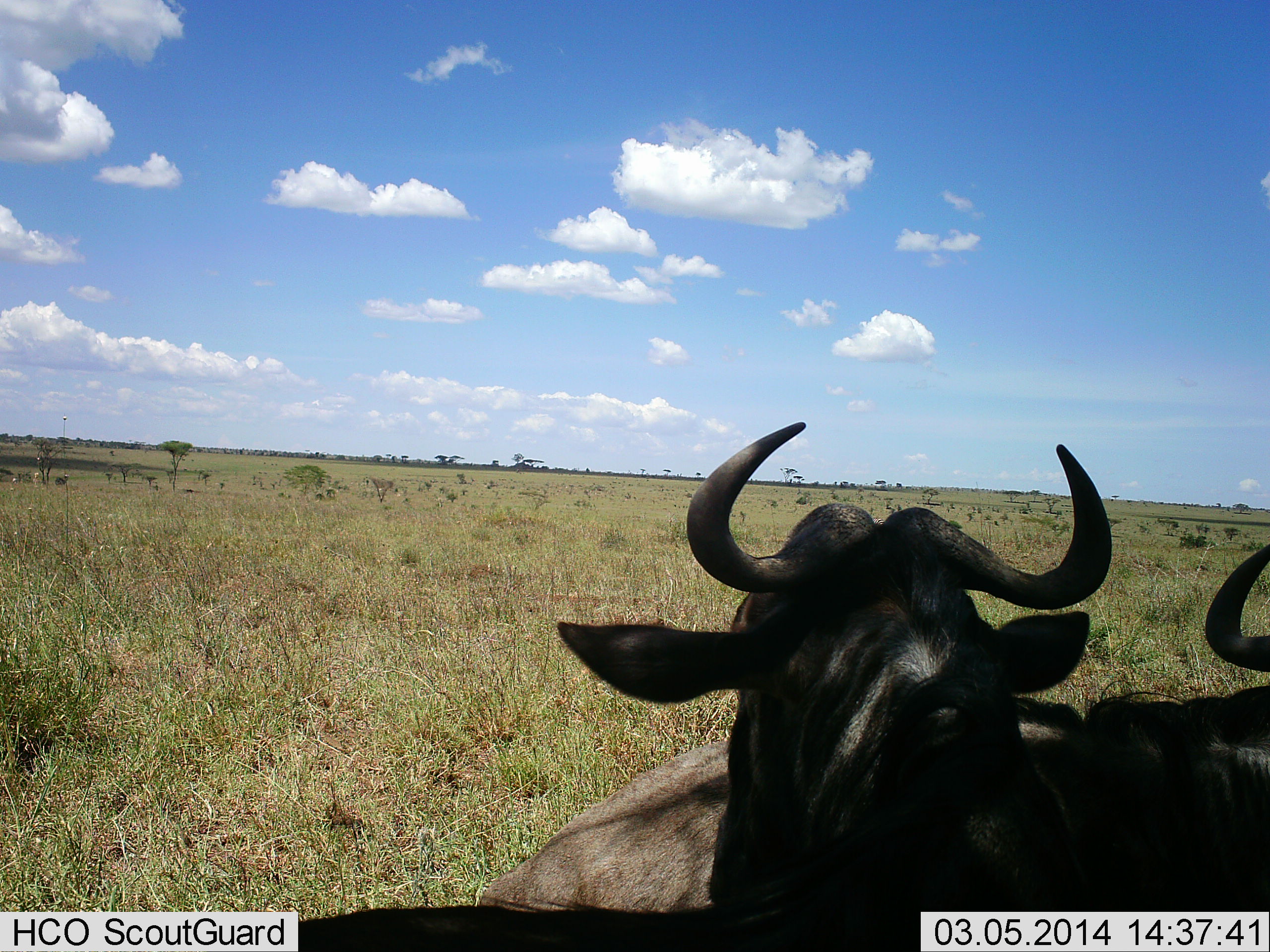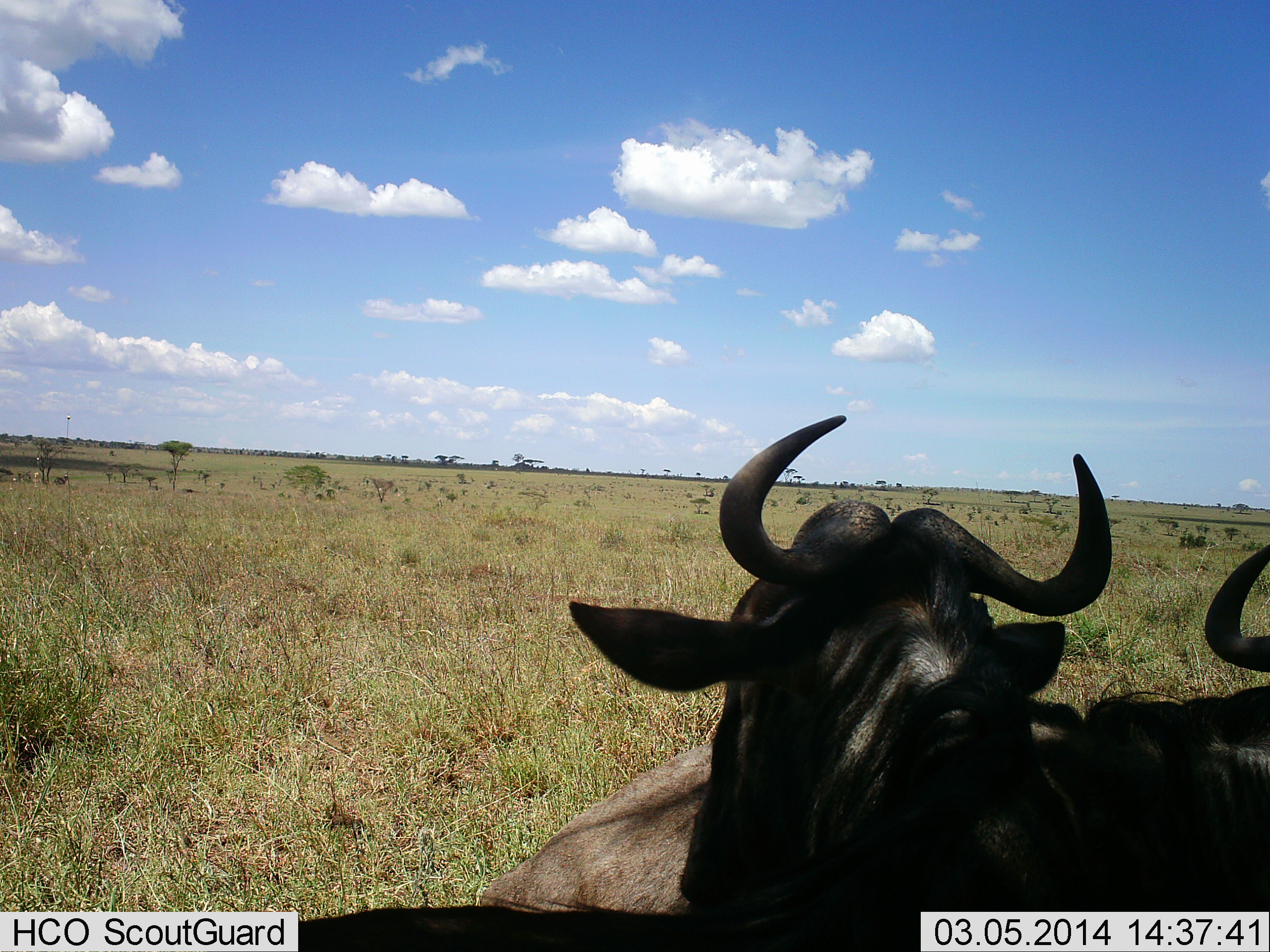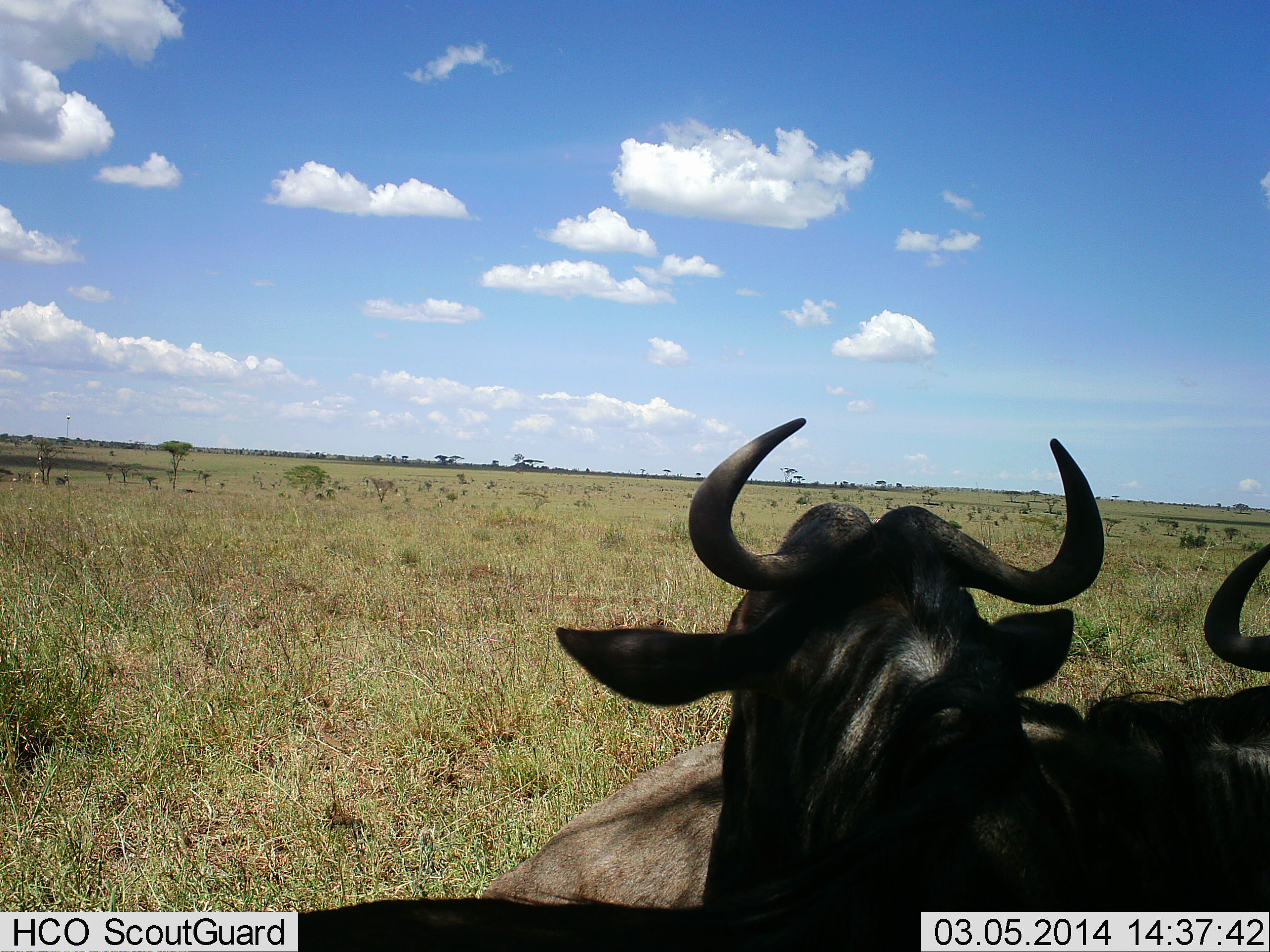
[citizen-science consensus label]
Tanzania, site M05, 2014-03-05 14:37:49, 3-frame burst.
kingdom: Animalia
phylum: Chordata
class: Mammalia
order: Artiodactyla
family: Bovidae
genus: Connochaetes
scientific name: Connochaetes taurinus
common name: blue wildebeest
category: wildebeest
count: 2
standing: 40%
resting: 70%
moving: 0%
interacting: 0%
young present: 0%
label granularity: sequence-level